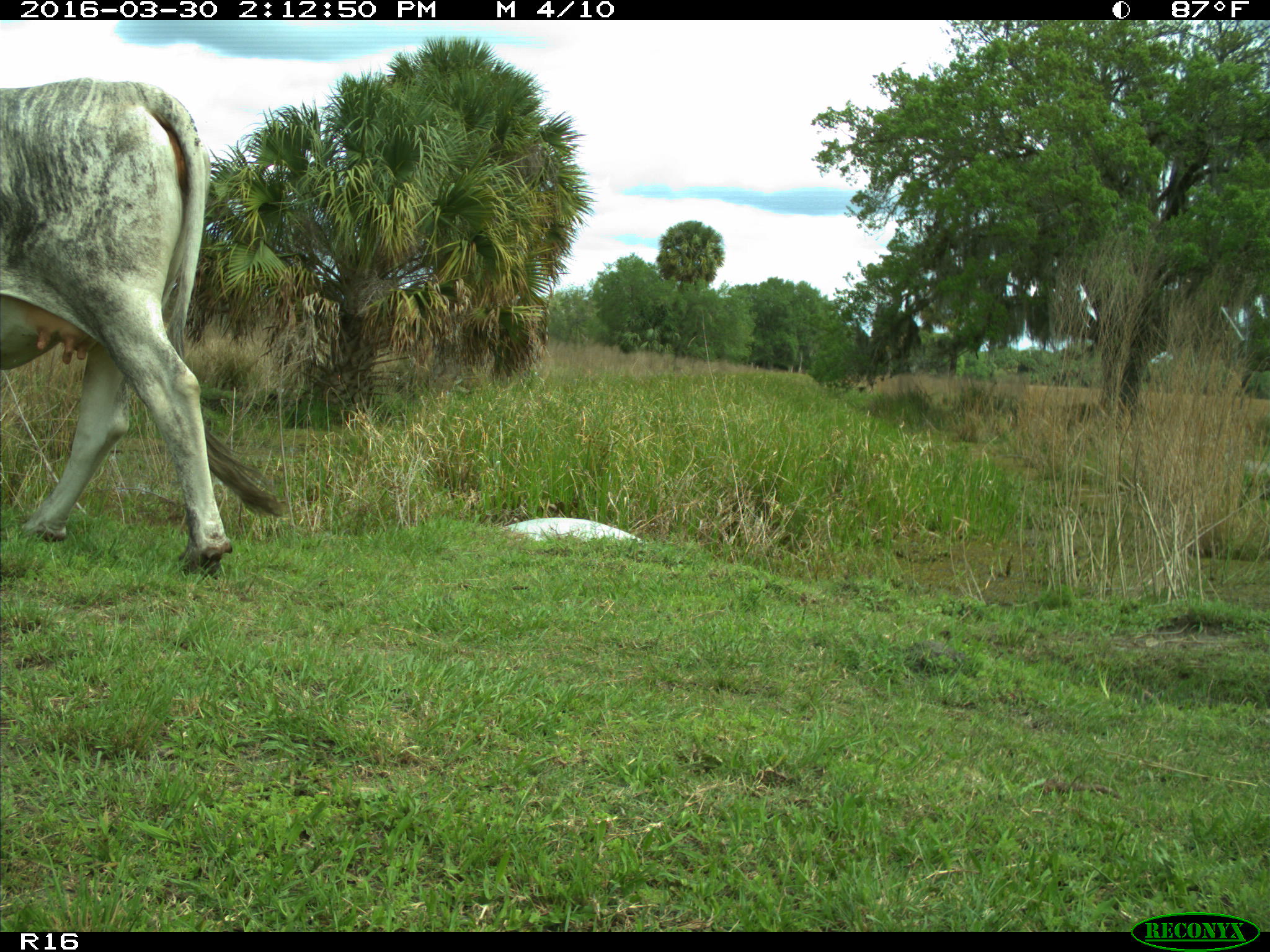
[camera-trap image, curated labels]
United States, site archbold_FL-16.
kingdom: Animalia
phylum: Chordata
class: Mammalia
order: Artiodactyla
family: Bovidae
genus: Bos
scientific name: Bos taurus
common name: domestic cow